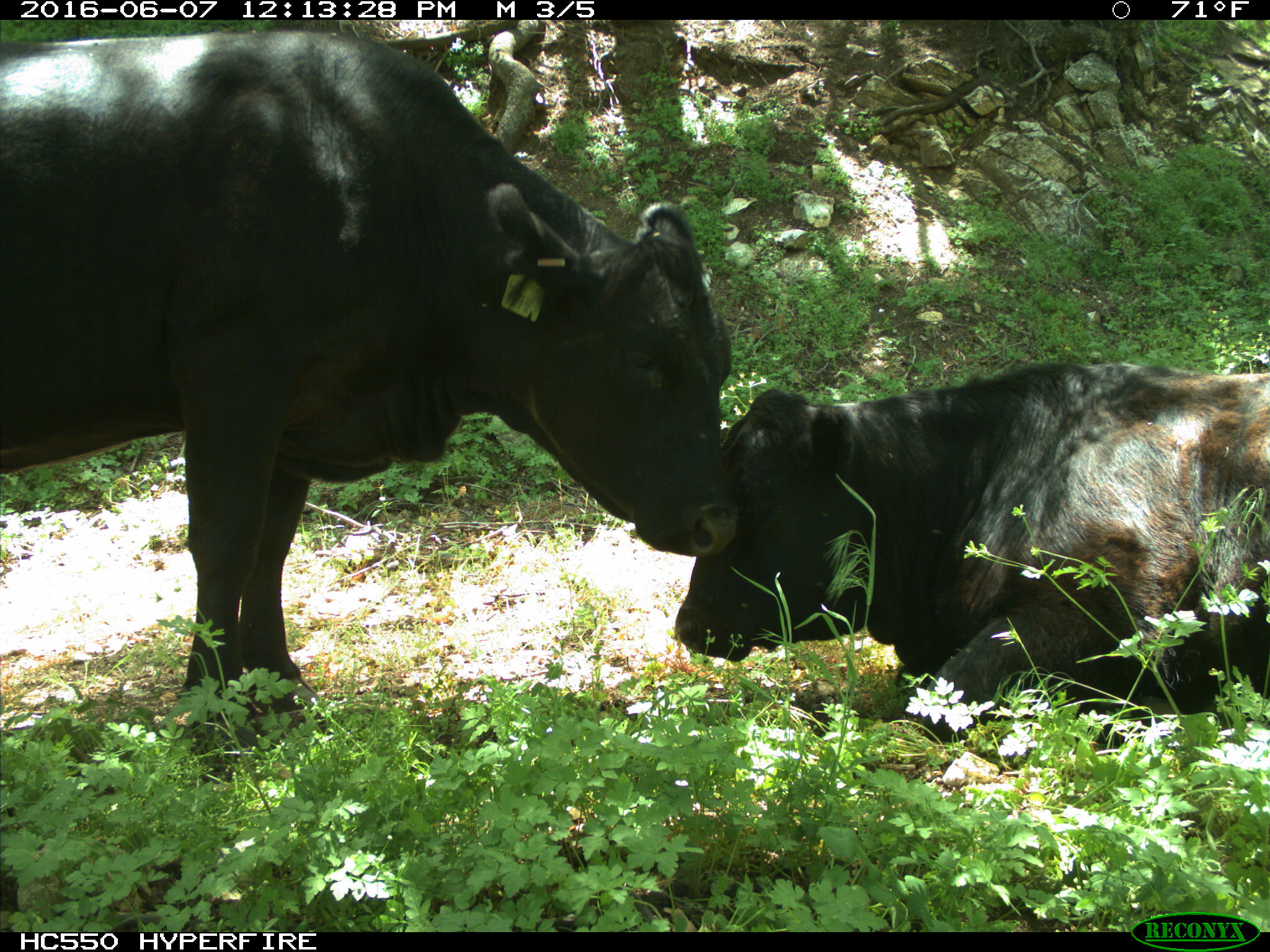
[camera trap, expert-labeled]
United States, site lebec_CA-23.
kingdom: Animalia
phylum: Chordata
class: Mammalia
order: Artiodactyla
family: Bovidae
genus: Bos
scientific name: Bos taurus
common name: domestic cow